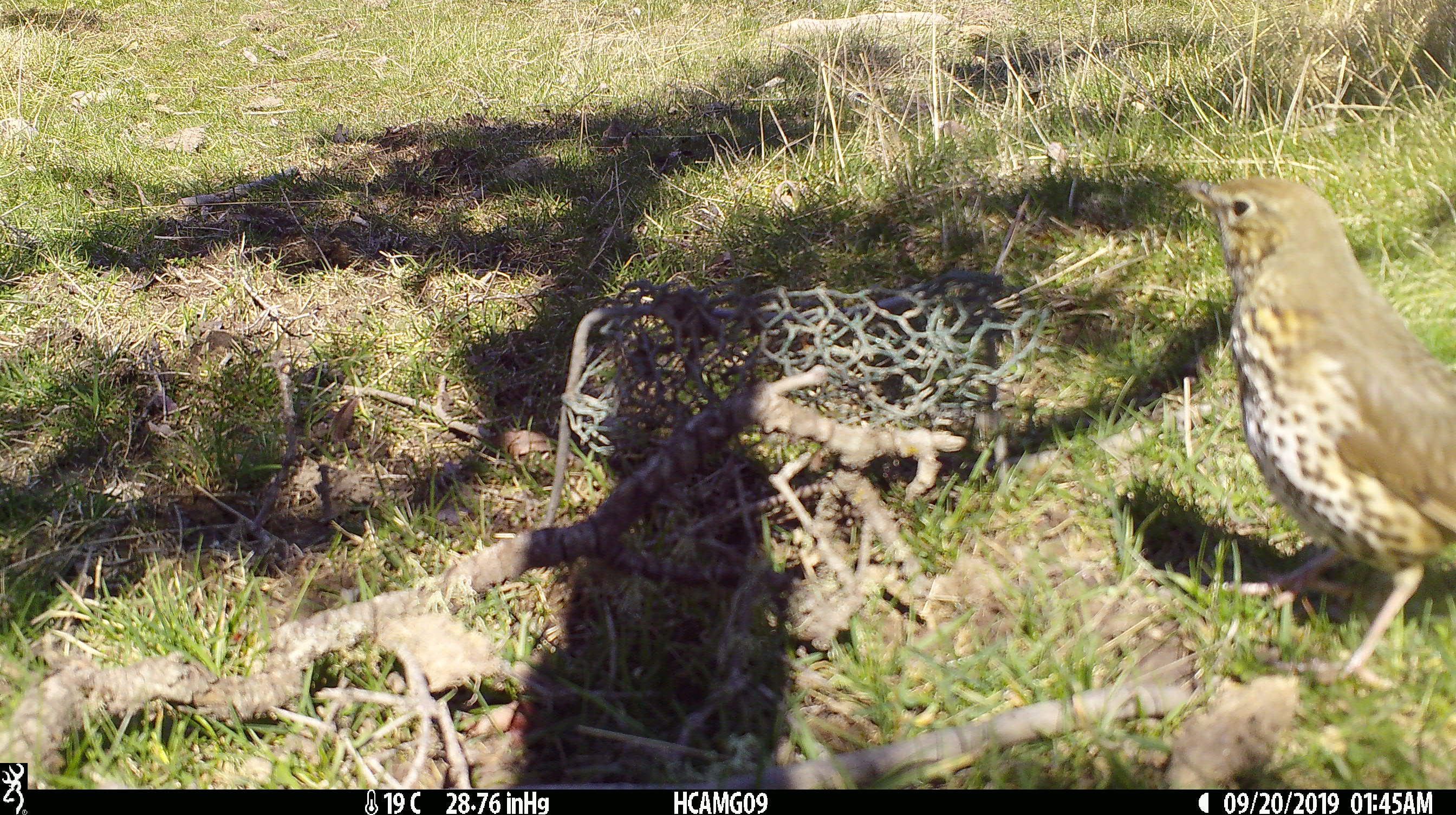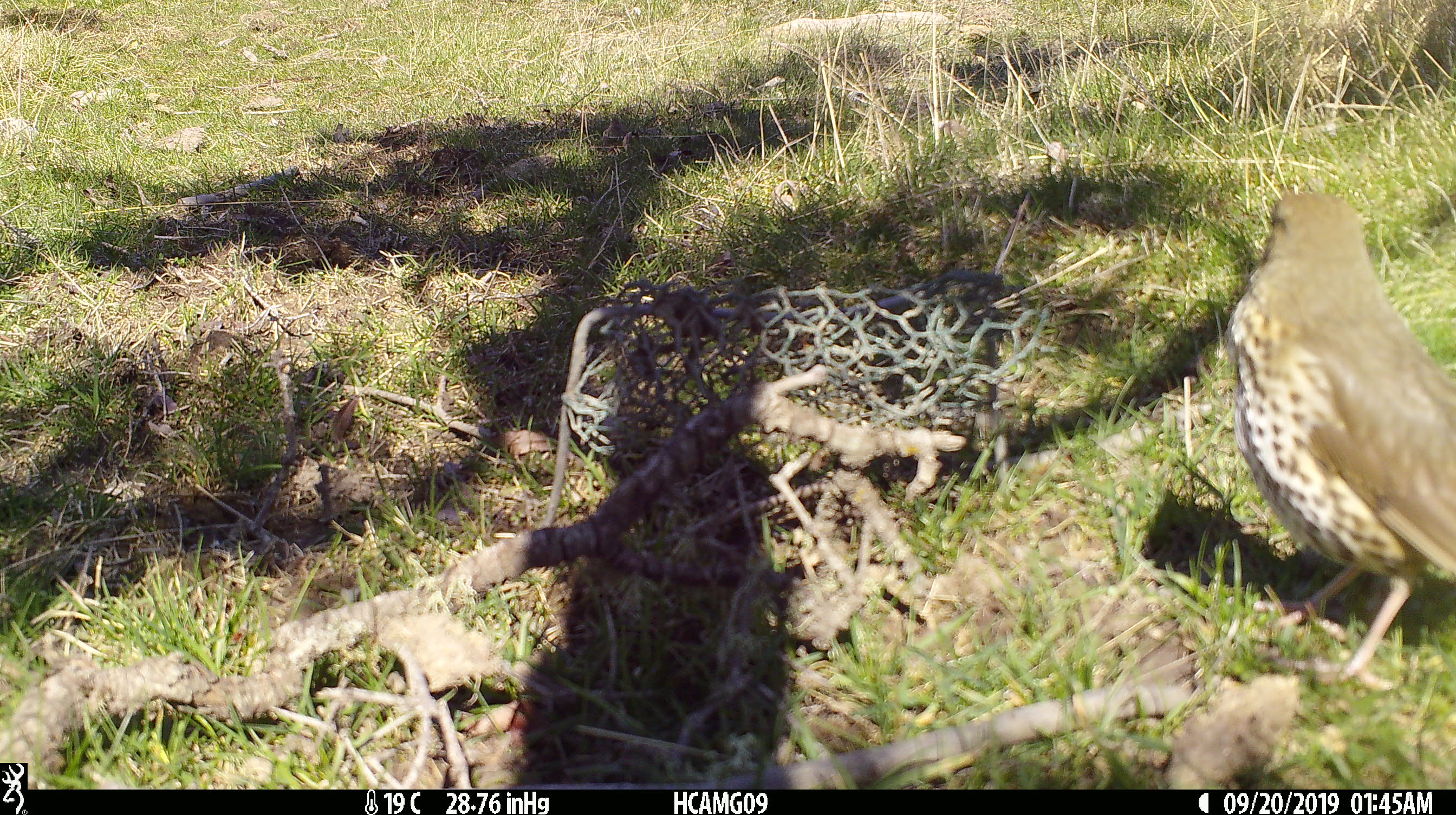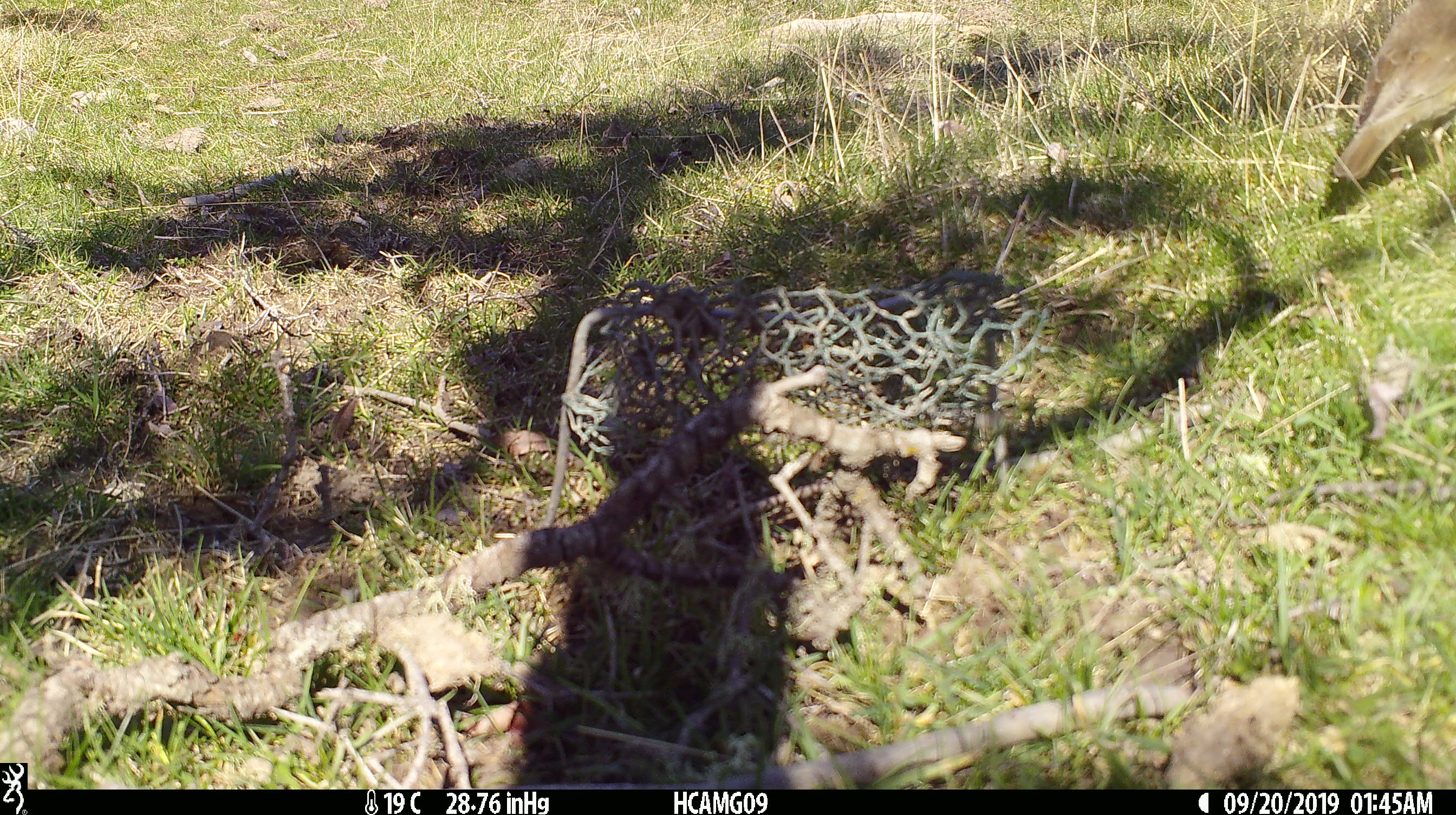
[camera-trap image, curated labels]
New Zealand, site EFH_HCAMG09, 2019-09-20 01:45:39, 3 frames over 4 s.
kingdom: Animalia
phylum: Chordata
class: Aves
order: Passeriformes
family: Turdidae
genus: Turdus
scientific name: Turdus philomelos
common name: song thrush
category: thrush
Thrush (song thrush) (Turdus philomelos).